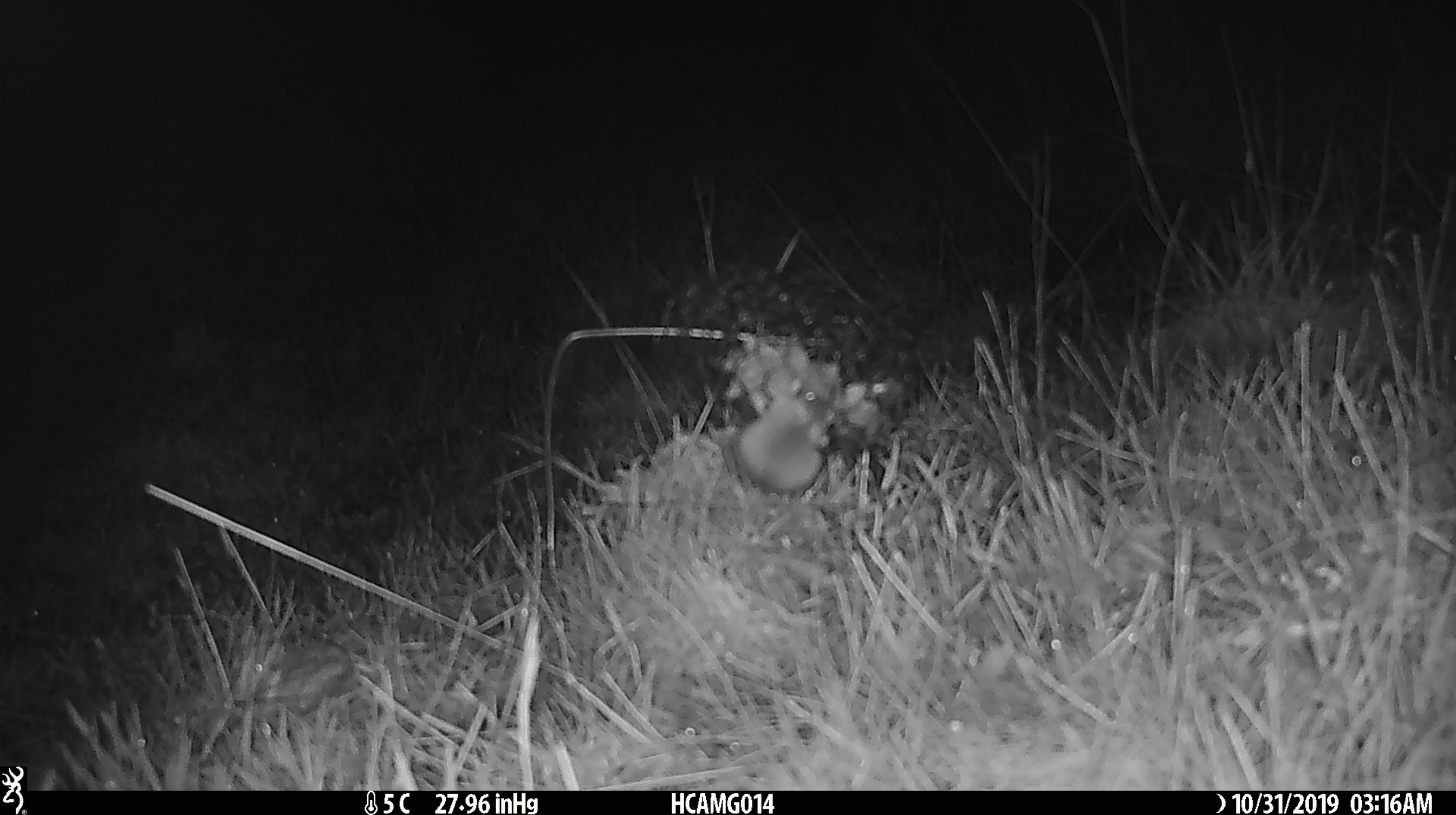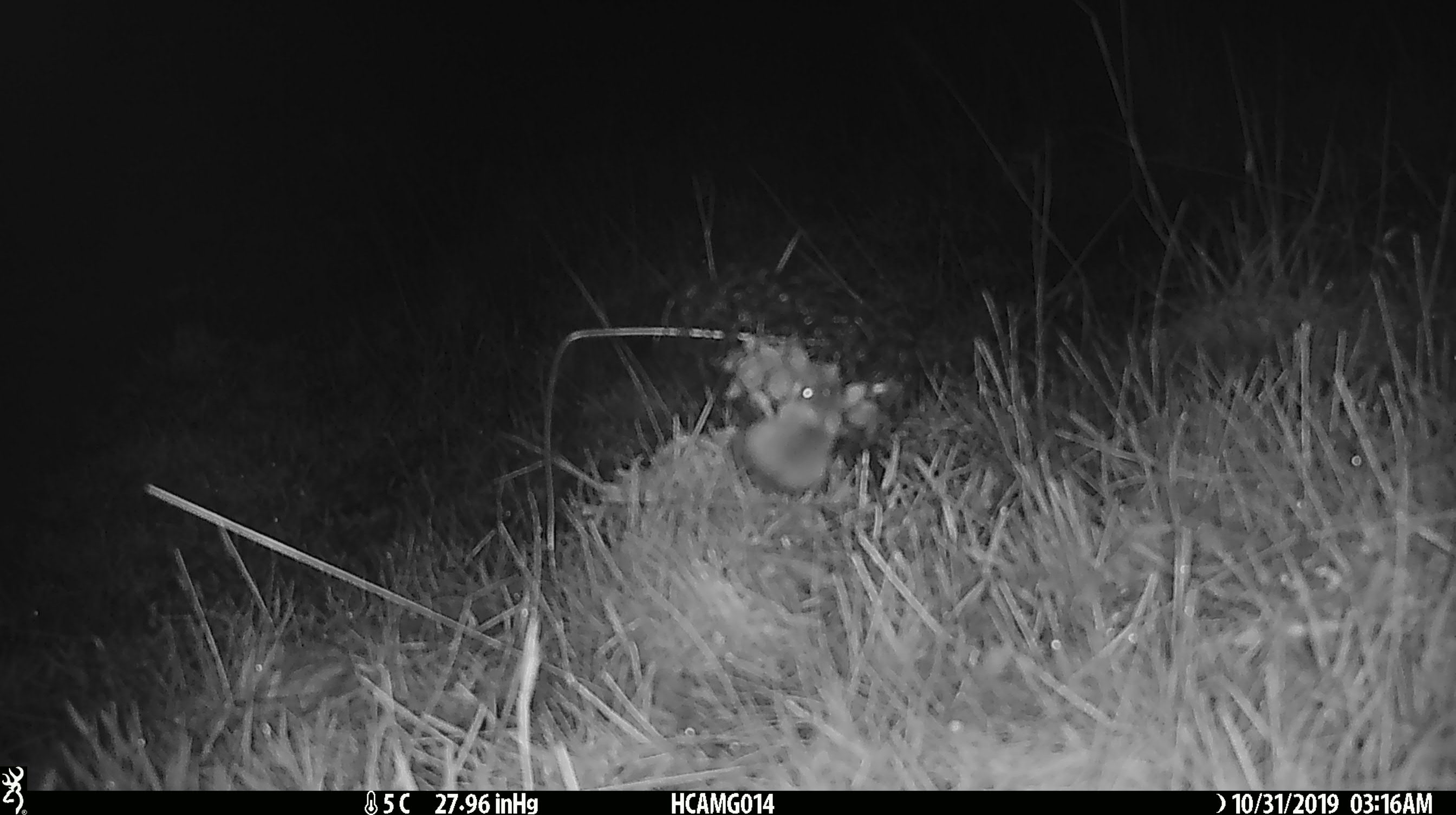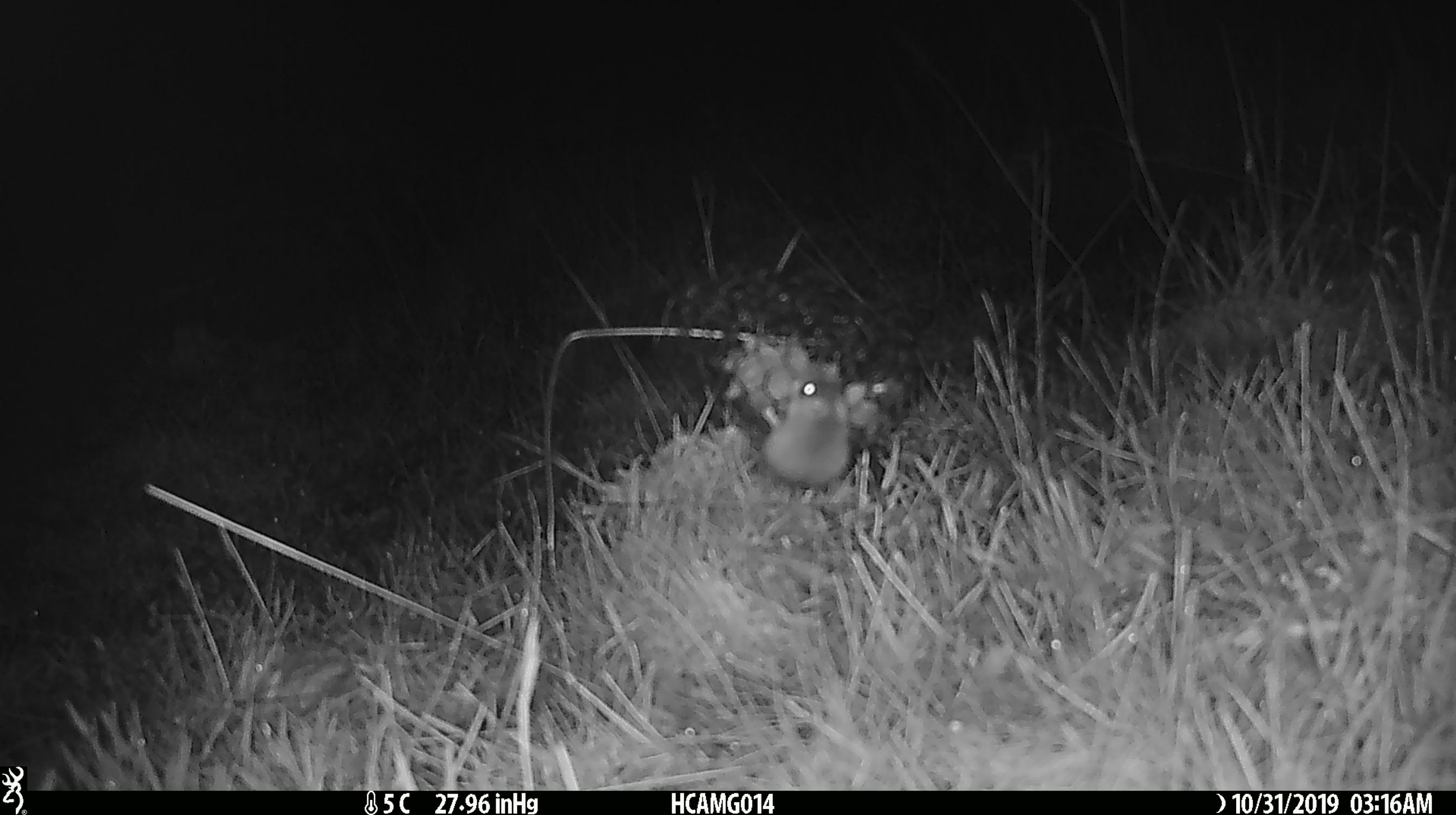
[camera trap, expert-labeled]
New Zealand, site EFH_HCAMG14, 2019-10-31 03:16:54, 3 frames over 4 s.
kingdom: Animalia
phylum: Chordata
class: Mammalia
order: Rodentia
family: Muridae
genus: Mus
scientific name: Mus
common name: mouse